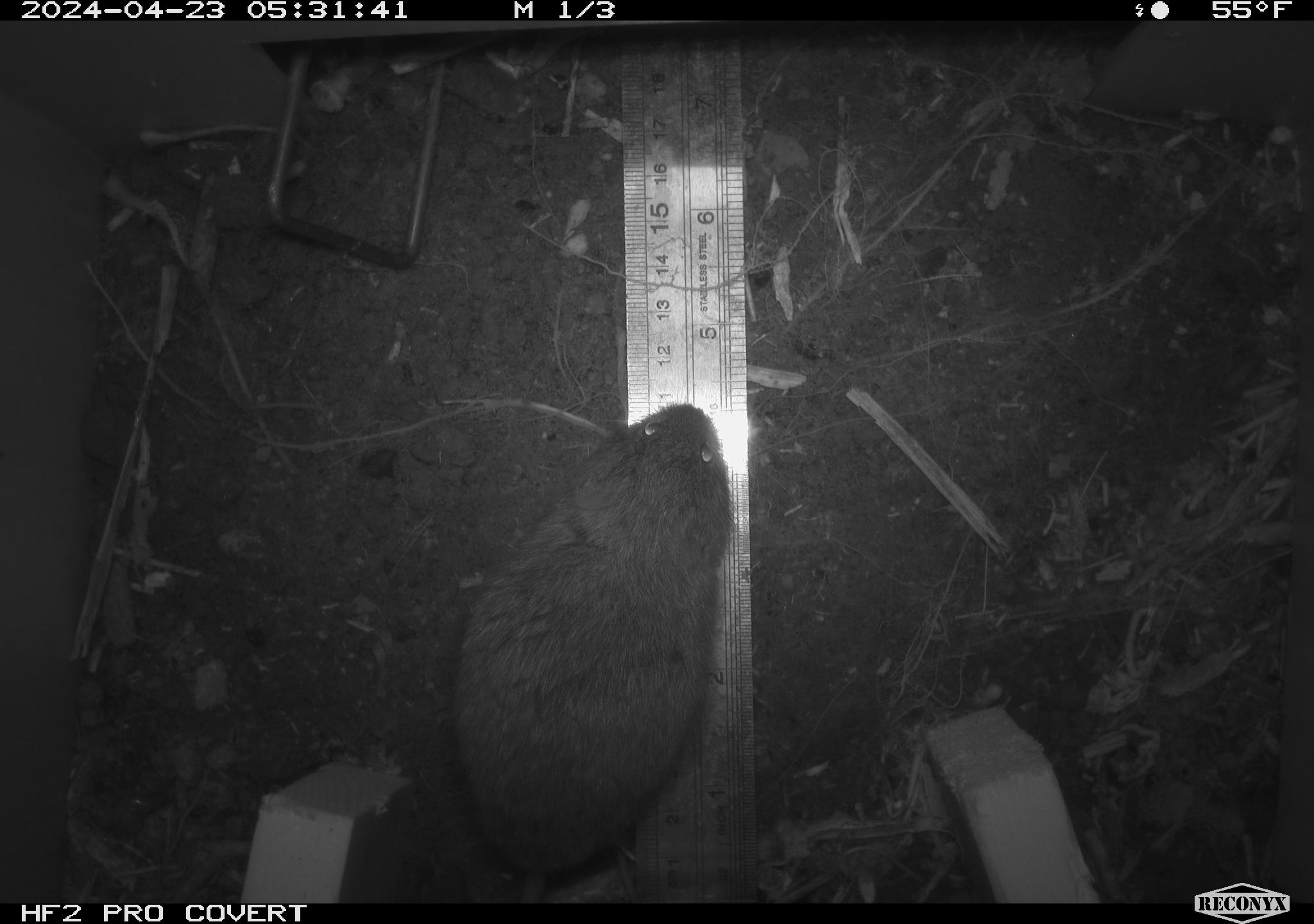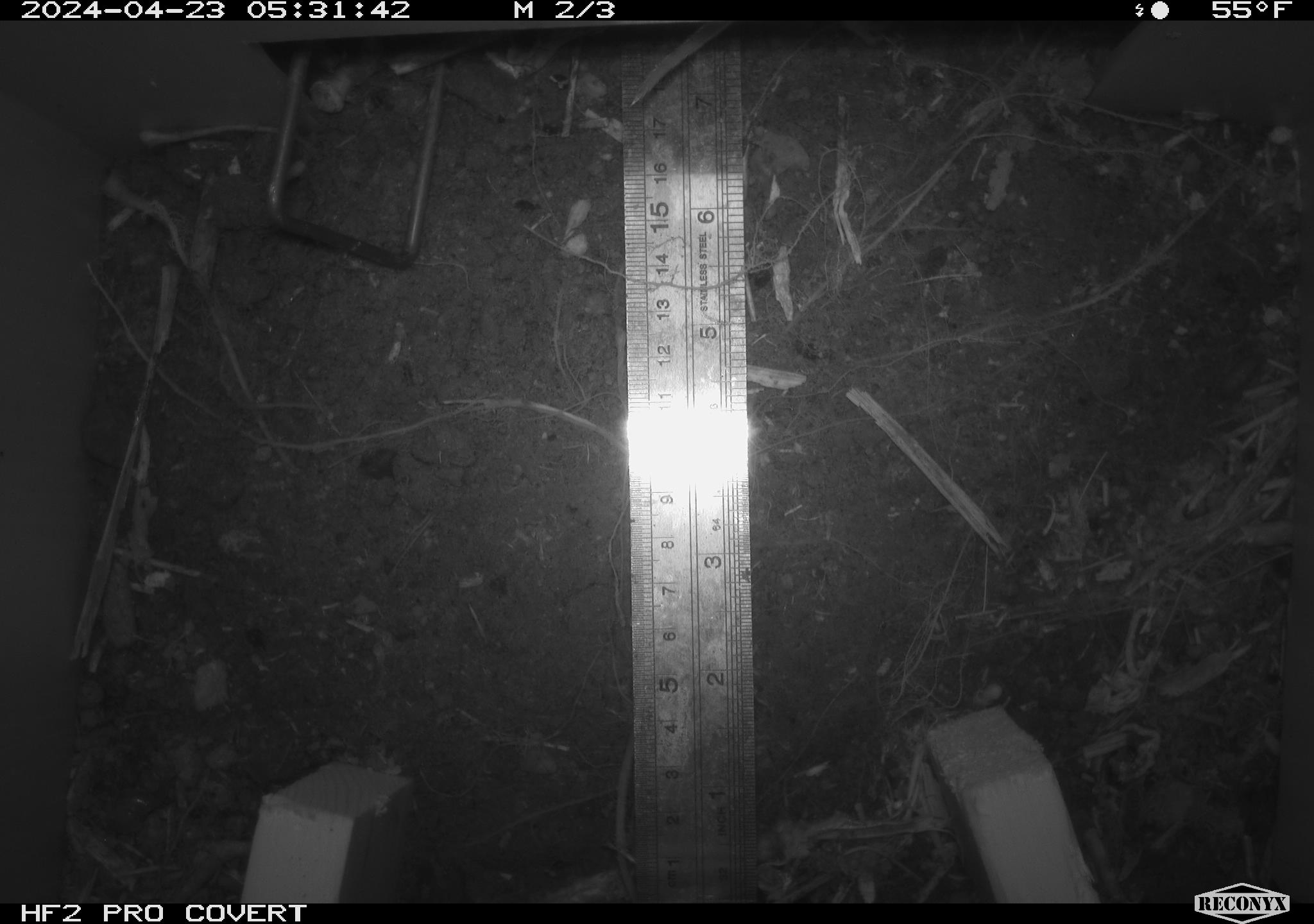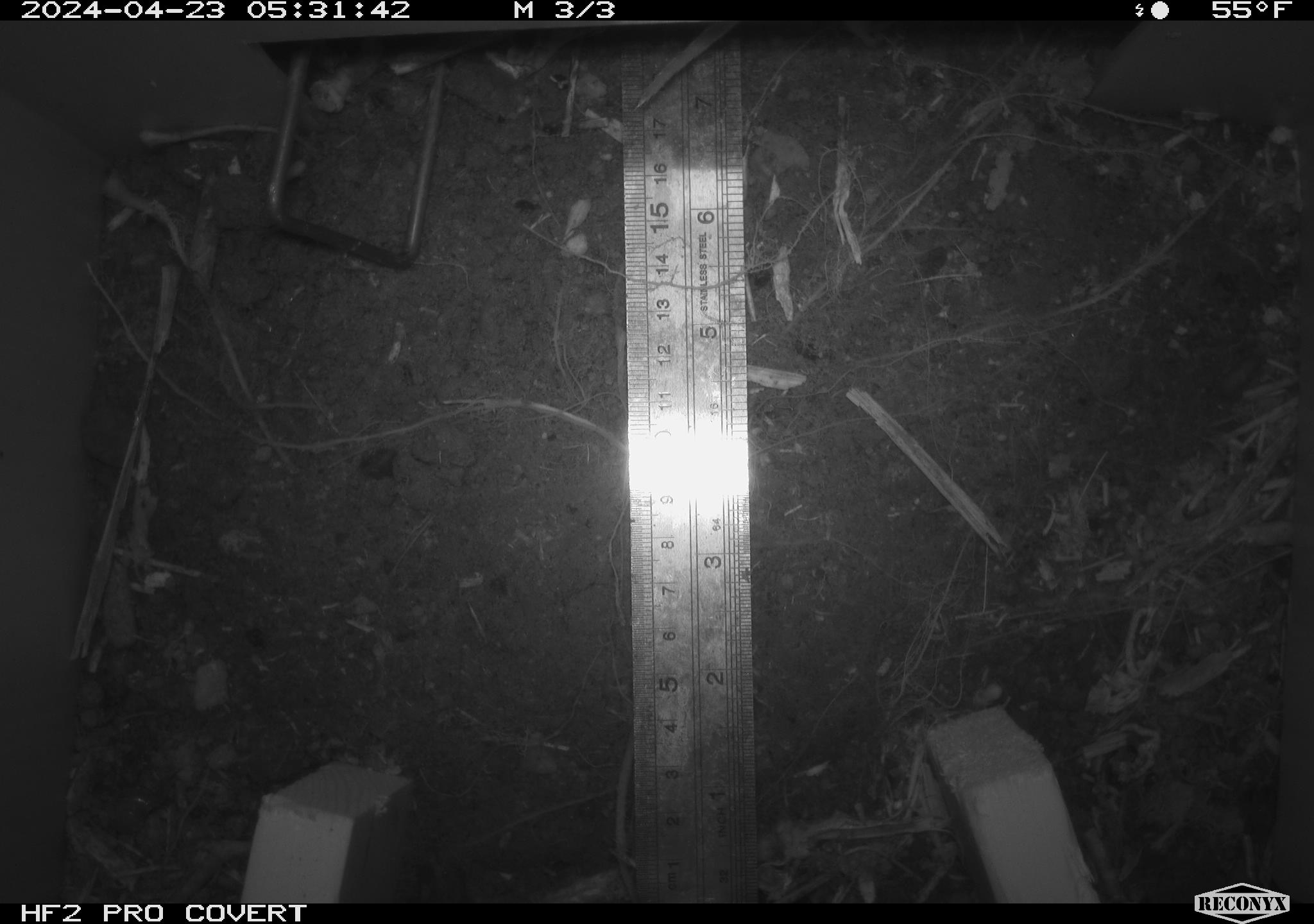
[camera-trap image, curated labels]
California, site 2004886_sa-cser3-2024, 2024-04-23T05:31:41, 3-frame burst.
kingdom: Animalia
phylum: Chordata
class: Mammalia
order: Rodentia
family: Cricetidae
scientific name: Cricetidae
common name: hamsters, voles, lemmings, and allies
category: cricetidae family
Cricetidae family (hamsters, voles, lemmings, and allies) (Cricetidae).